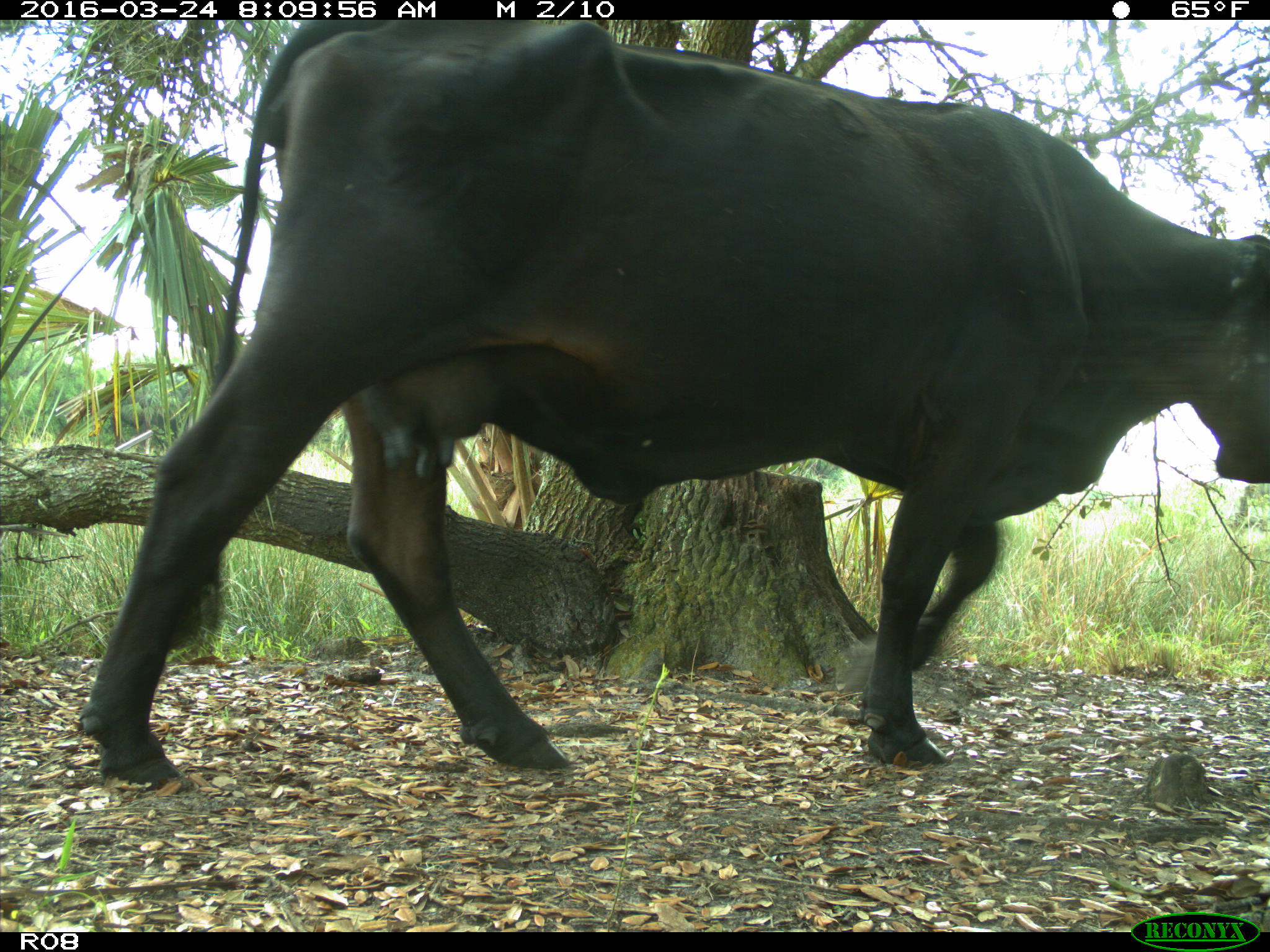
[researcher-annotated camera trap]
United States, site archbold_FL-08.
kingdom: Animalia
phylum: Chordata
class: Mammalia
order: Artiodactyla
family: Bovidae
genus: Bos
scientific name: Bos taurus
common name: domestic cow